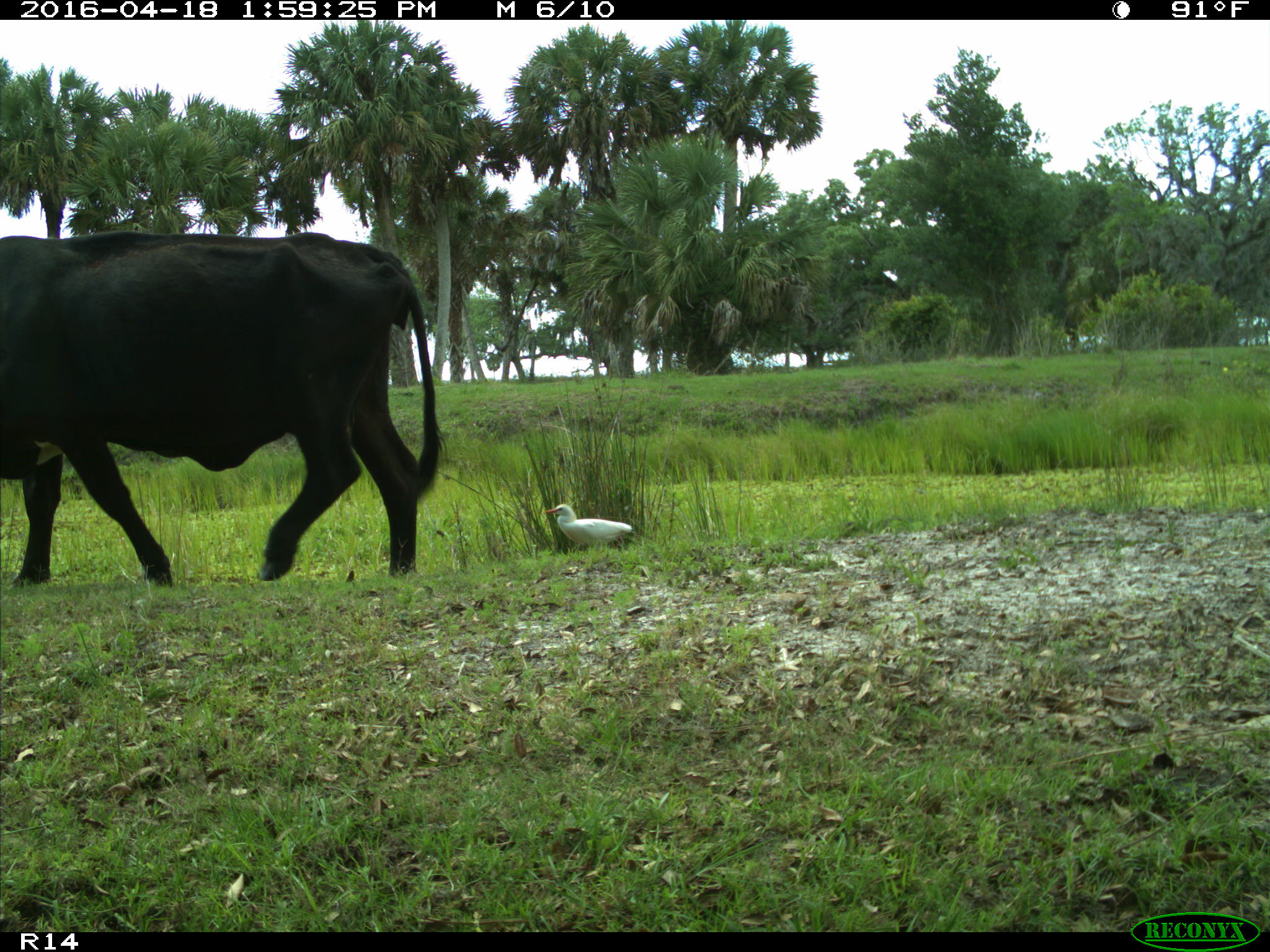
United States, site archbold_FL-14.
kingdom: Animalia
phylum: Chordata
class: Mammalia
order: Artiodactyla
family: Bovidae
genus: Bos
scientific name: Bos taurus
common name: domestic cow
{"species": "Bos taurus (domestic cow)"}